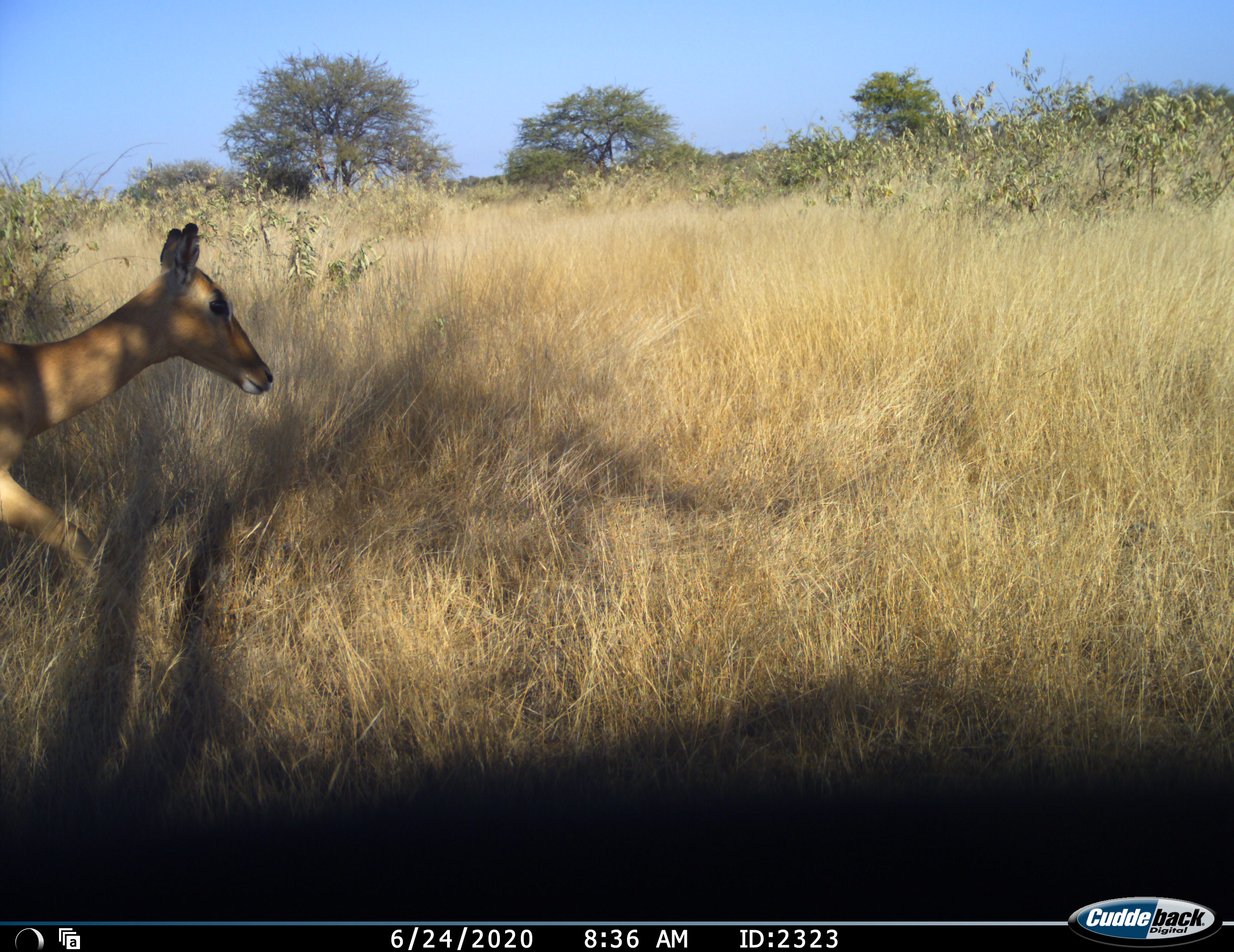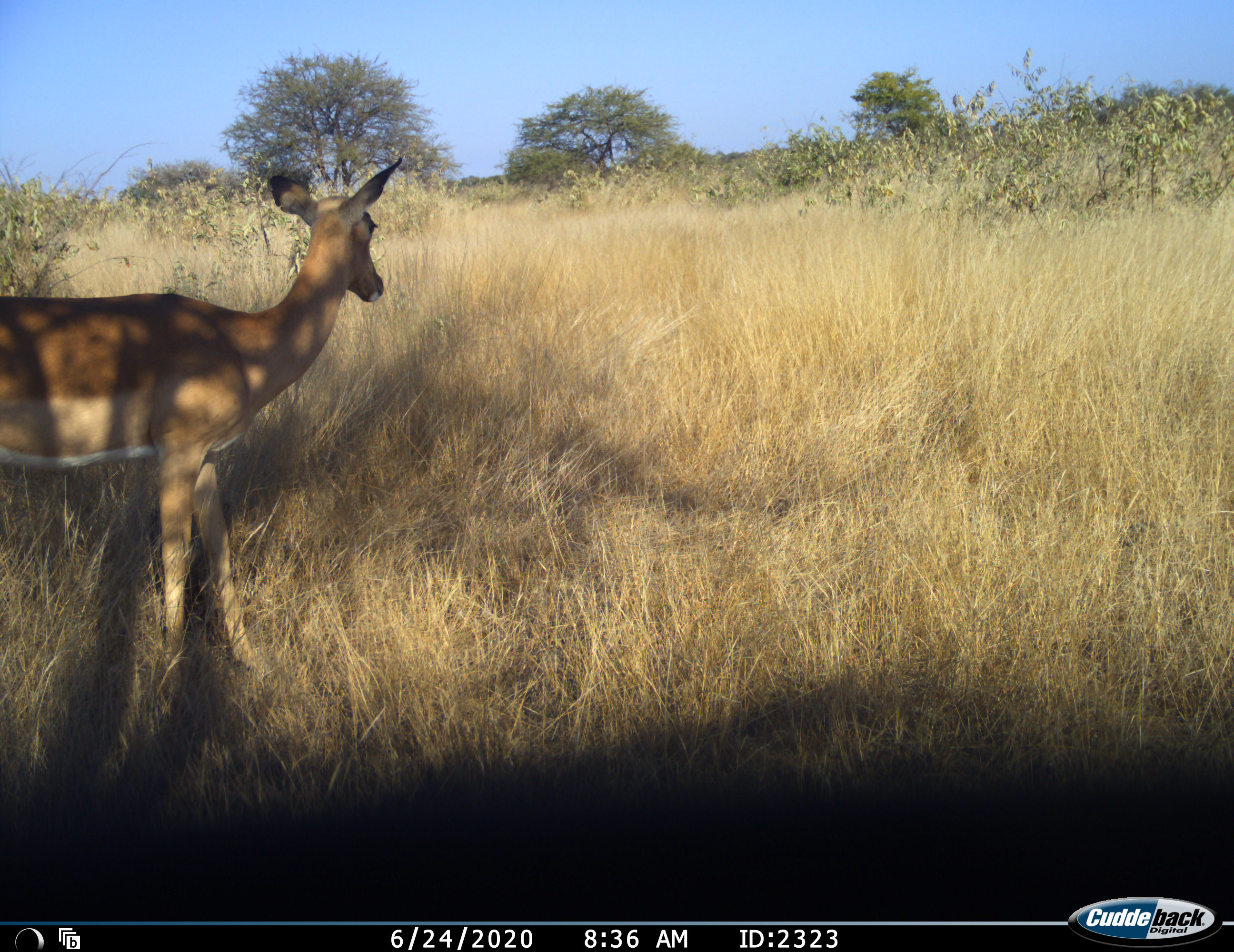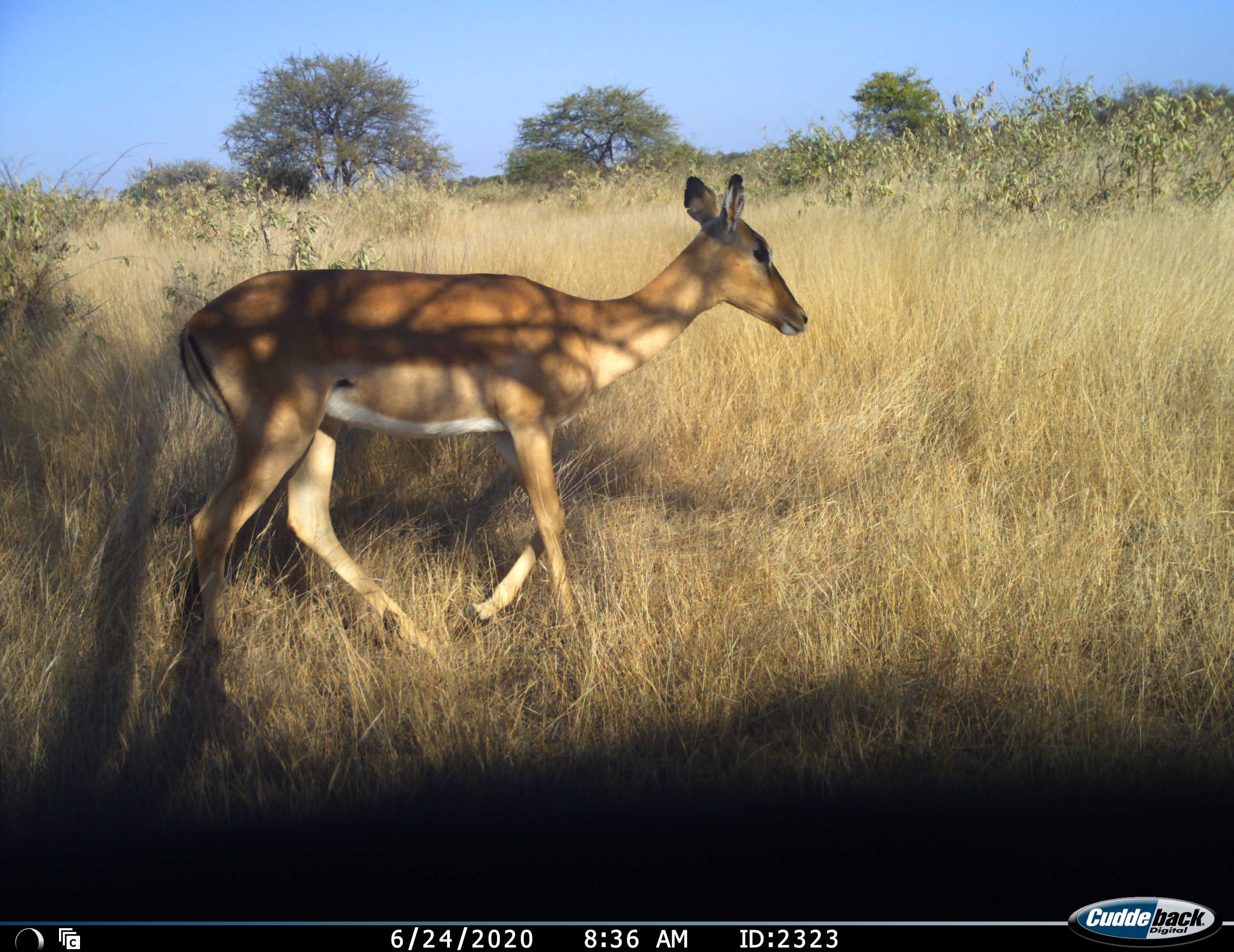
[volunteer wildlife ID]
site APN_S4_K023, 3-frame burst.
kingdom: Animalia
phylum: Chordata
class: Mammalia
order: Artiodactyla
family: Bovidae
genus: Aepyceros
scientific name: Aepyceros melampus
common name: impala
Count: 1.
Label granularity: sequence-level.